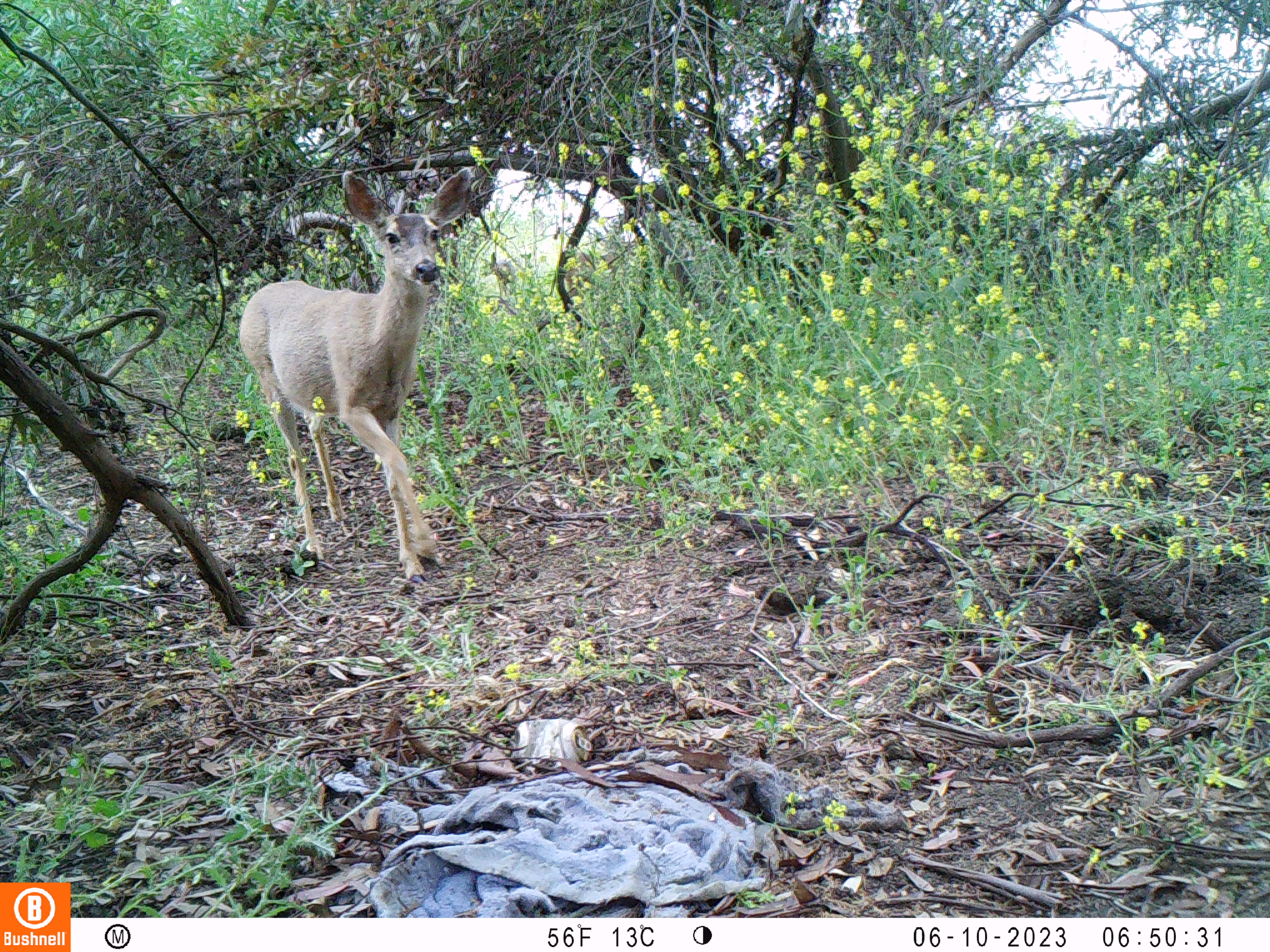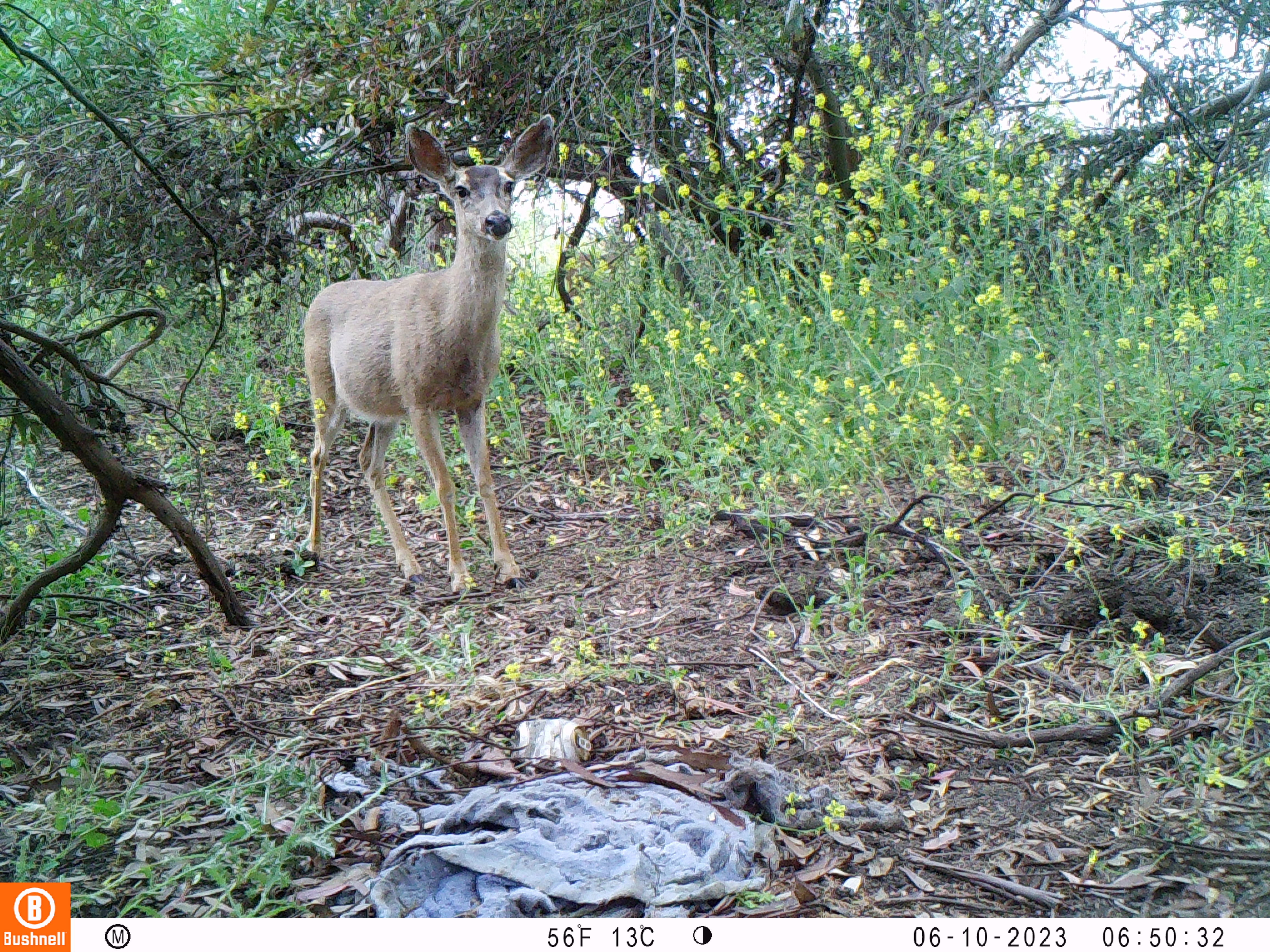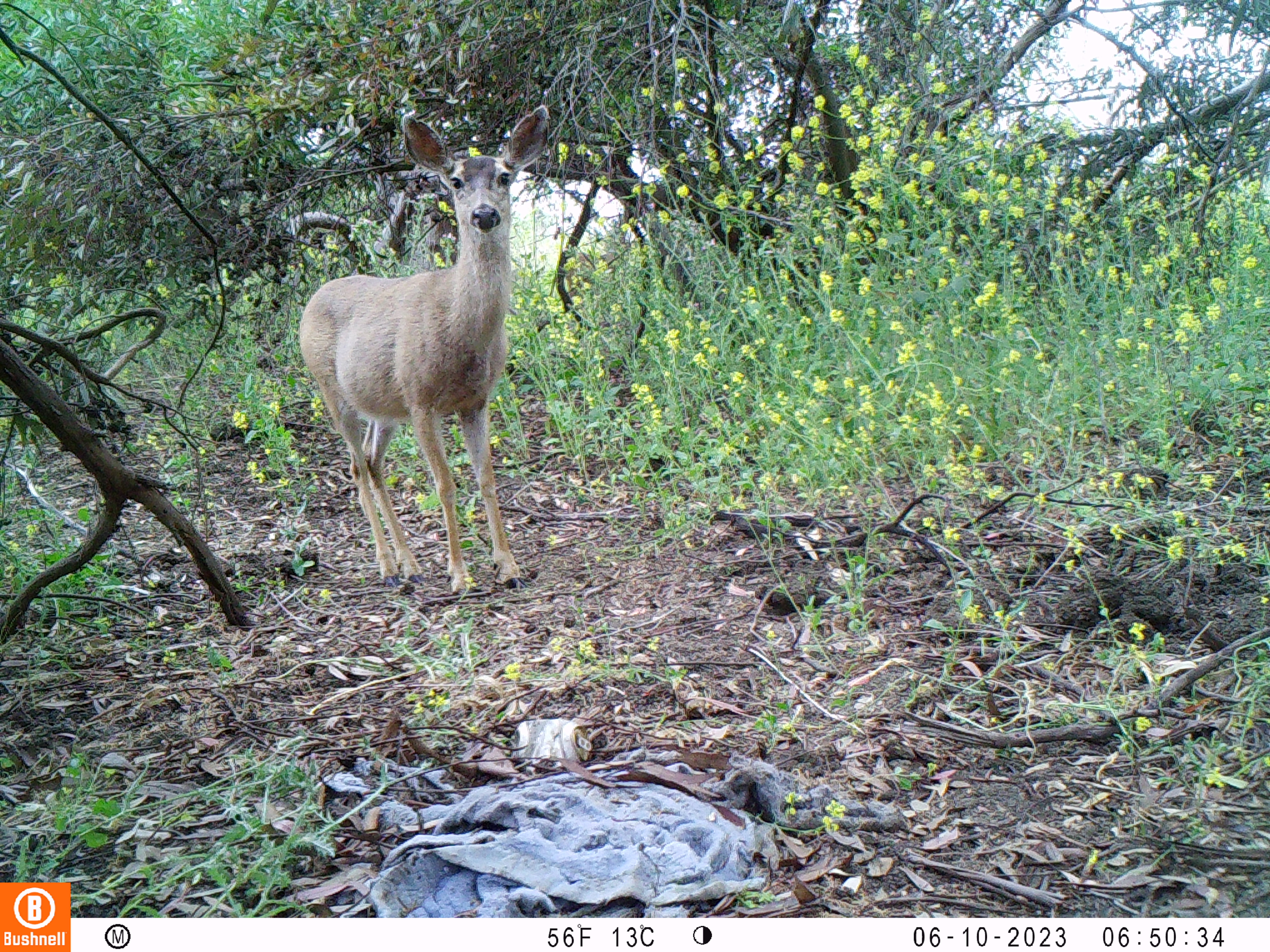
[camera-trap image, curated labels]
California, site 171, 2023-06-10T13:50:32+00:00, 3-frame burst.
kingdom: Animalia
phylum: Chordata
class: Mammalia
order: Artiodactyla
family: Cervidae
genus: Odocoileus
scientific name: Odocoileus hemionus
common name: mule deer